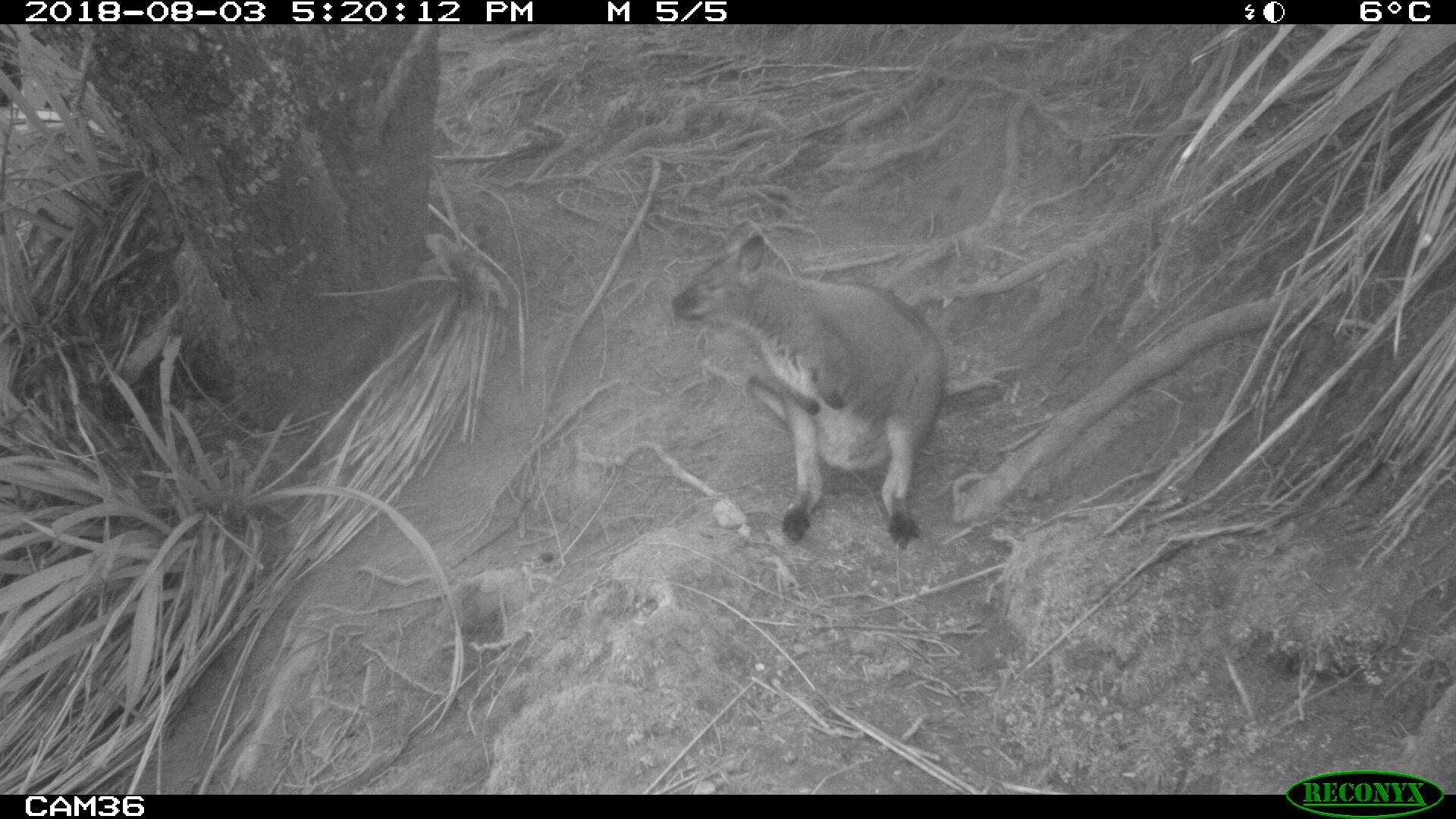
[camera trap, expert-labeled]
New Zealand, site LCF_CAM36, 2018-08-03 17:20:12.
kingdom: Animalia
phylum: Chordata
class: Mammalia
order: Diprotodontia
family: Macropodidae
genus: Notamacropus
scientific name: Notamacropus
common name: wallaby